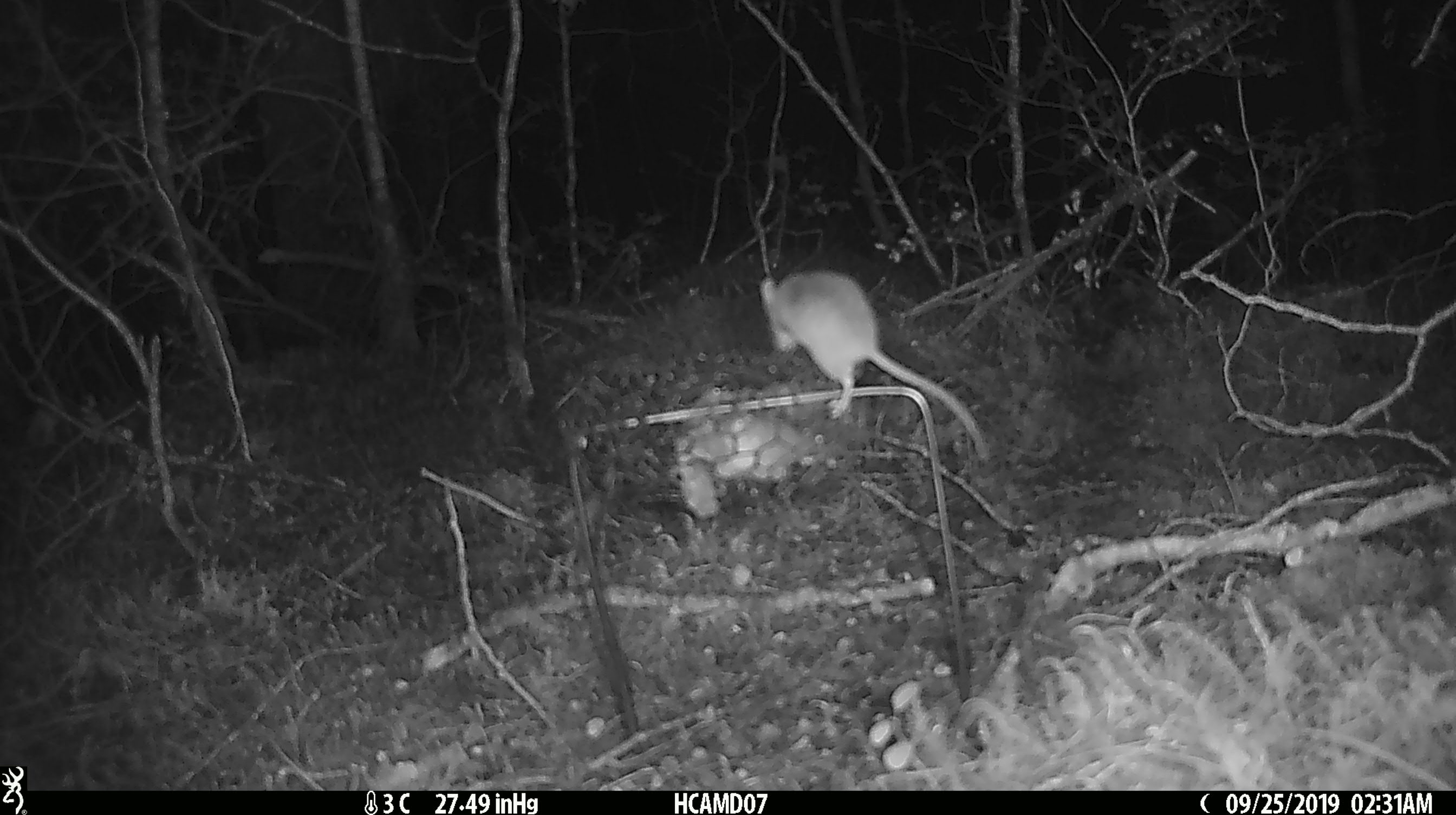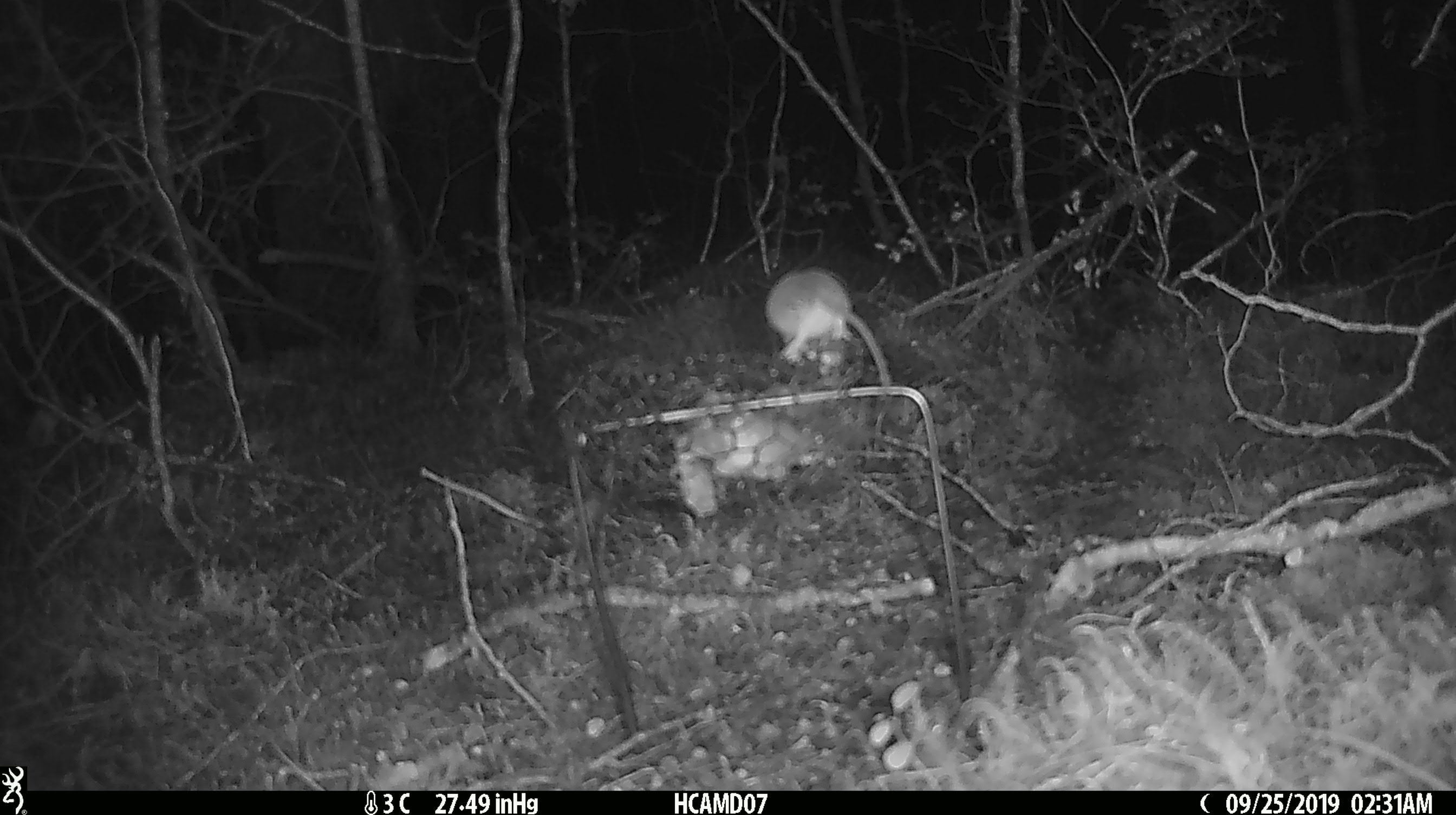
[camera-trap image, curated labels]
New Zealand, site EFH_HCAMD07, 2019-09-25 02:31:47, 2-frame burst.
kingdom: Animalia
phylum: Chordata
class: Mammalia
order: Rodentia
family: Muridae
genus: Mus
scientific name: Mus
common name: mouse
Mouse (Mus).